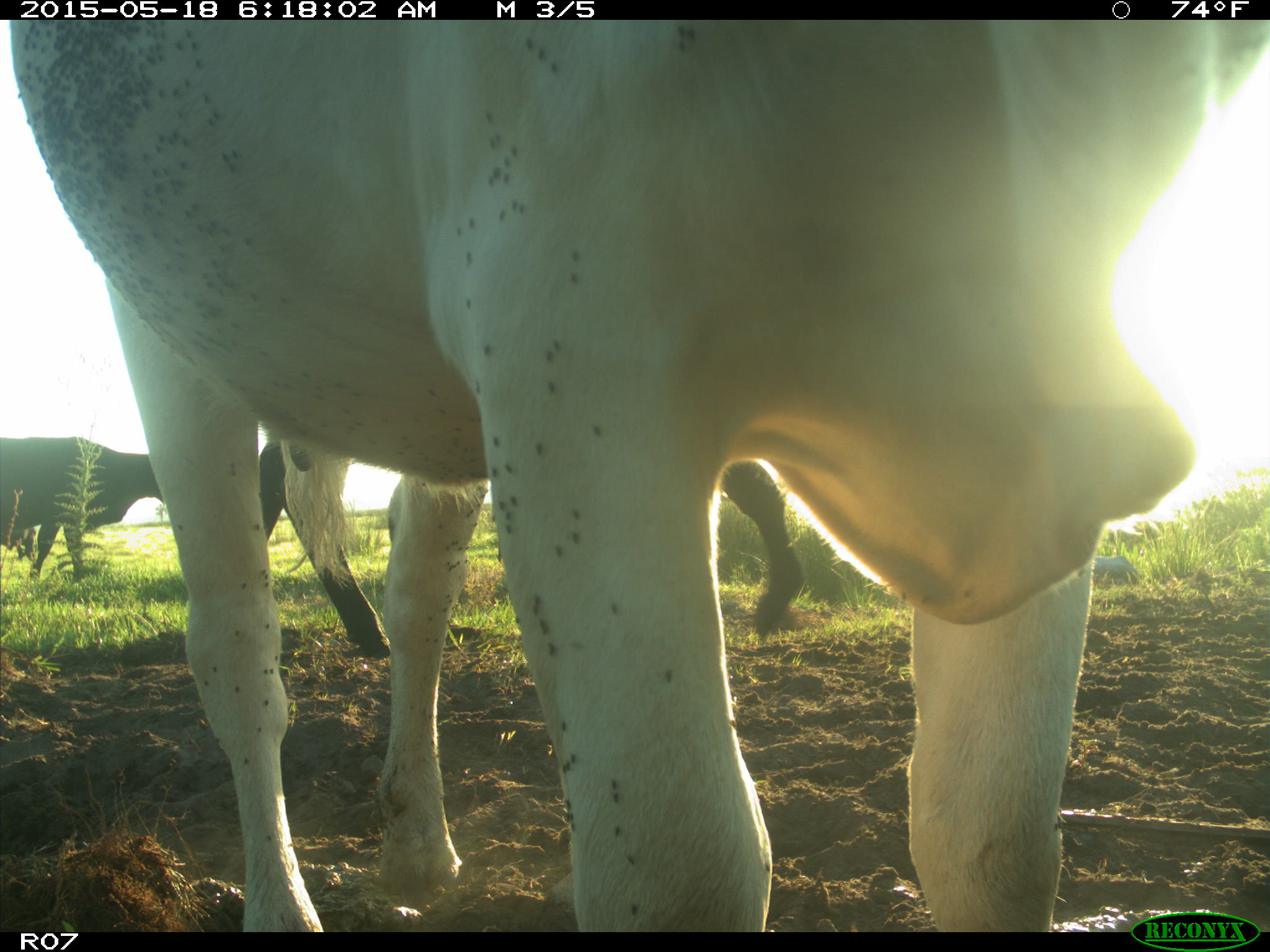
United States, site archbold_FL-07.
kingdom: Animalia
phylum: Chordata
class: Mammalia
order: Artiodactyla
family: Bovidae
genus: Bos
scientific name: Bos taurus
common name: domestic cow